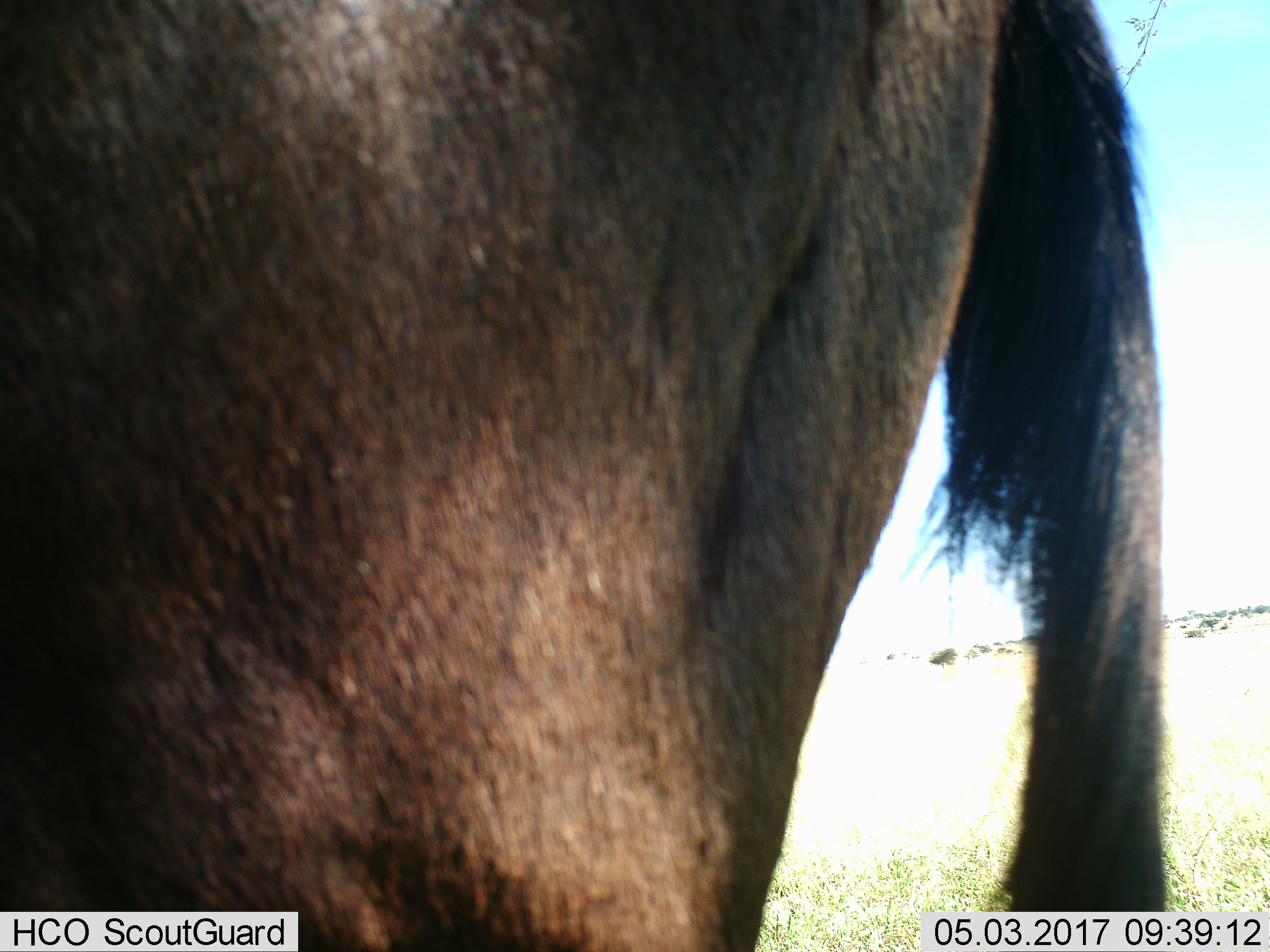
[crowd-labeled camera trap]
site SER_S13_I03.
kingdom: Animalia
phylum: Chordata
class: Mammalia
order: Artiodactyla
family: Bovidae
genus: Connochaetes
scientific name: Connochaetes taurinus taurinus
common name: blue wildebeest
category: wildebeestblue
Wildebeestblue (blue wildebeest) (Connochaetes taurinus taurinus), count 1. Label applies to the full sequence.